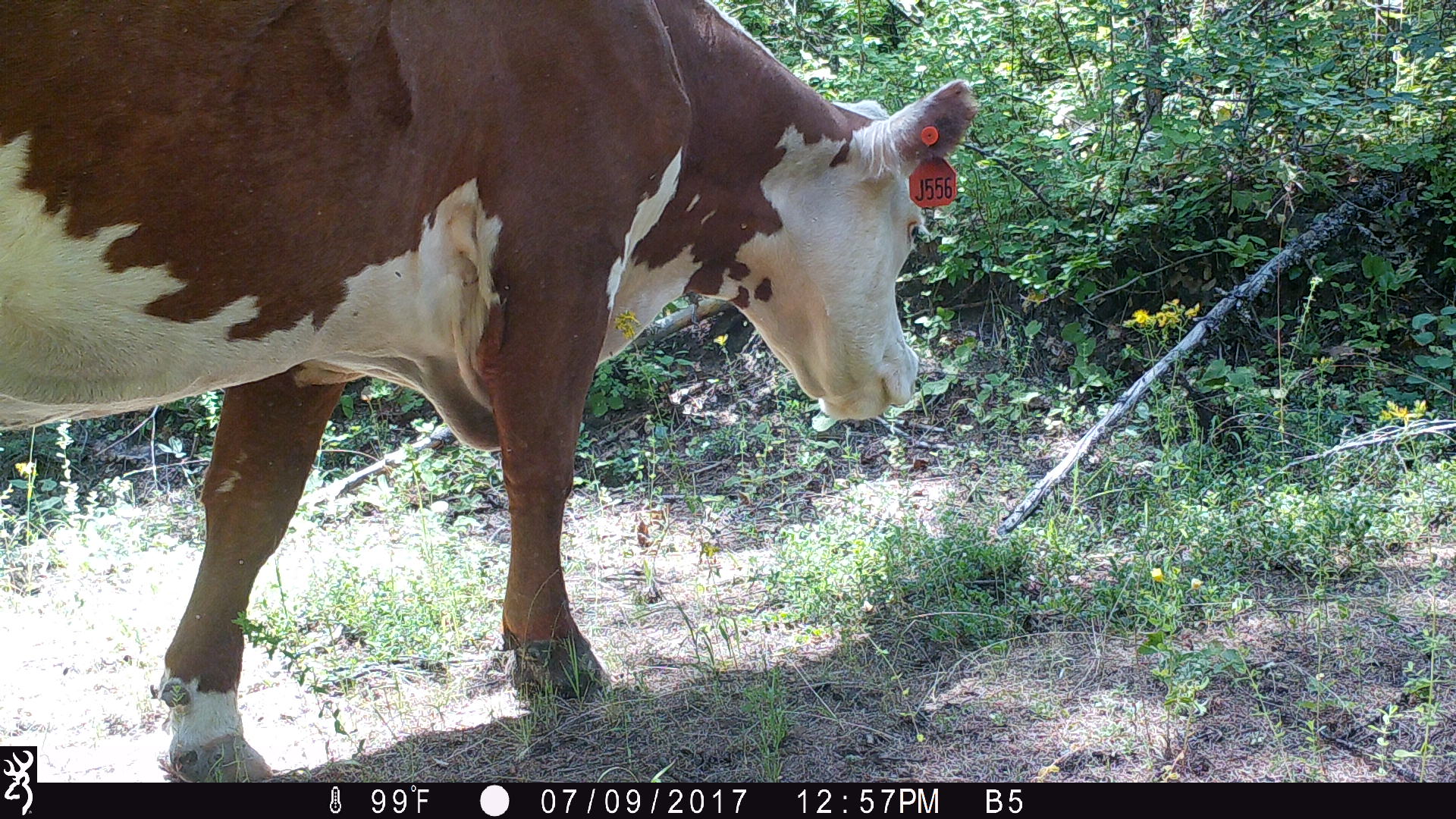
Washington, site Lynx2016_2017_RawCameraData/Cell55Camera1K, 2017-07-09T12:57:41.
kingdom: Animalia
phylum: Chordata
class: Mammalia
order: Artiodactyla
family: Bovidae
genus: Bos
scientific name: Bos taurus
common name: domestic cattle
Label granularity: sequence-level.